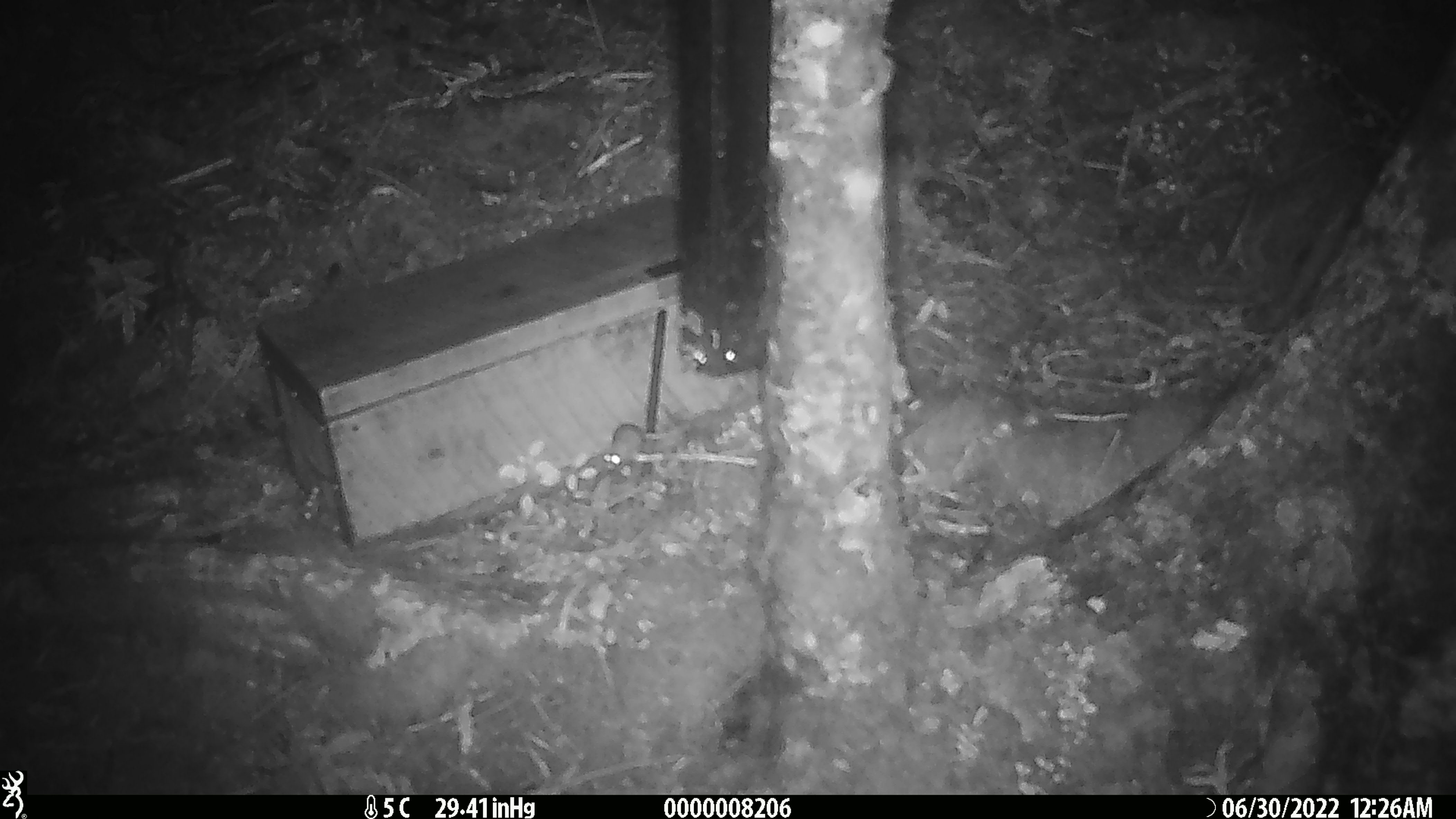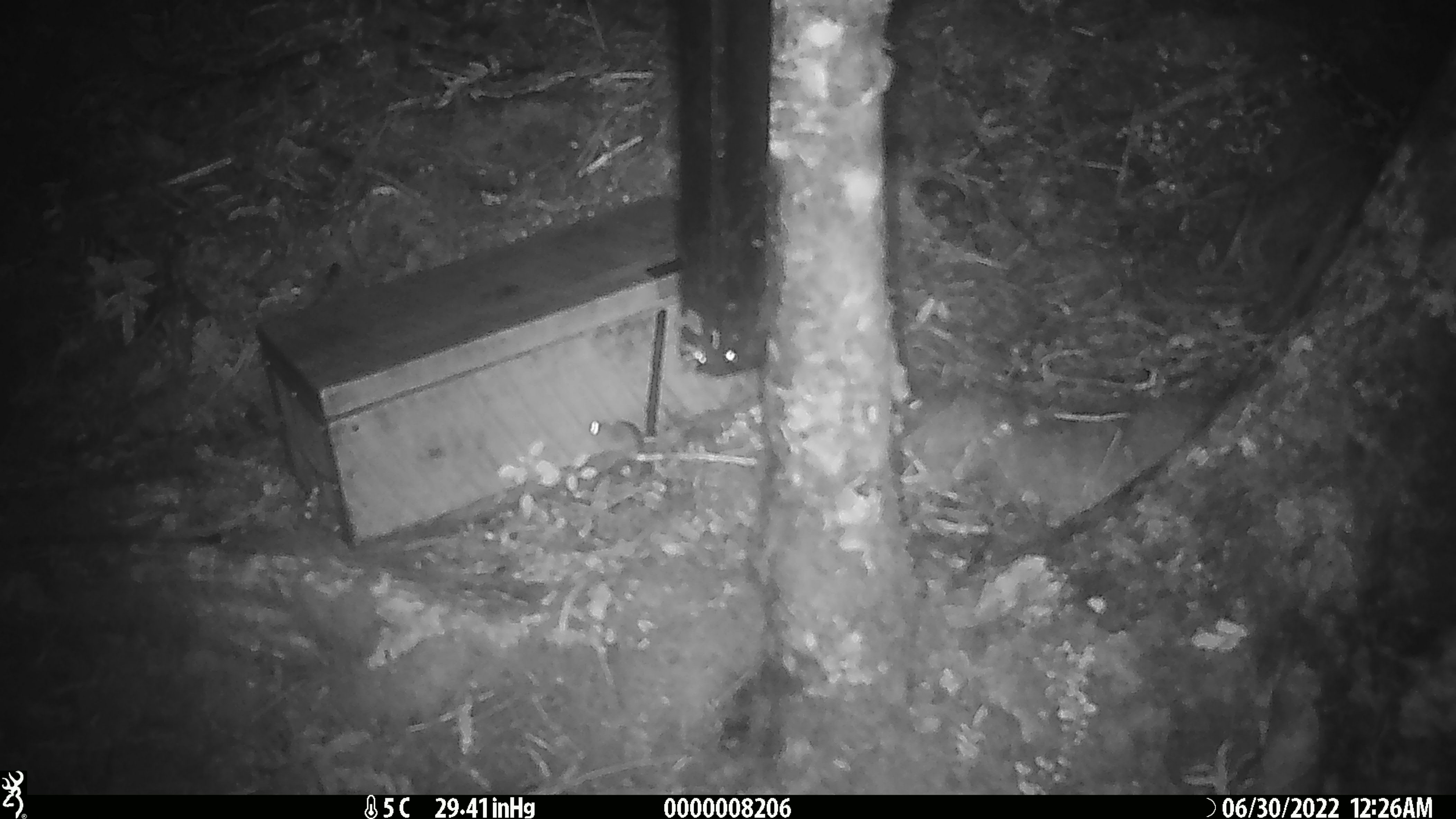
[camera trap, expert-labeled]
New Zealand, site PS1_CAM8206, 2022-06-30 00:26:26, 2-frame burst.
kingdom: Animalia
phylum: Chordata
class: Mammalia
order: Rodentia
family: Muridae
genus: Mus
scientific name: Mus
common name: mouse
Mouse (Mus).